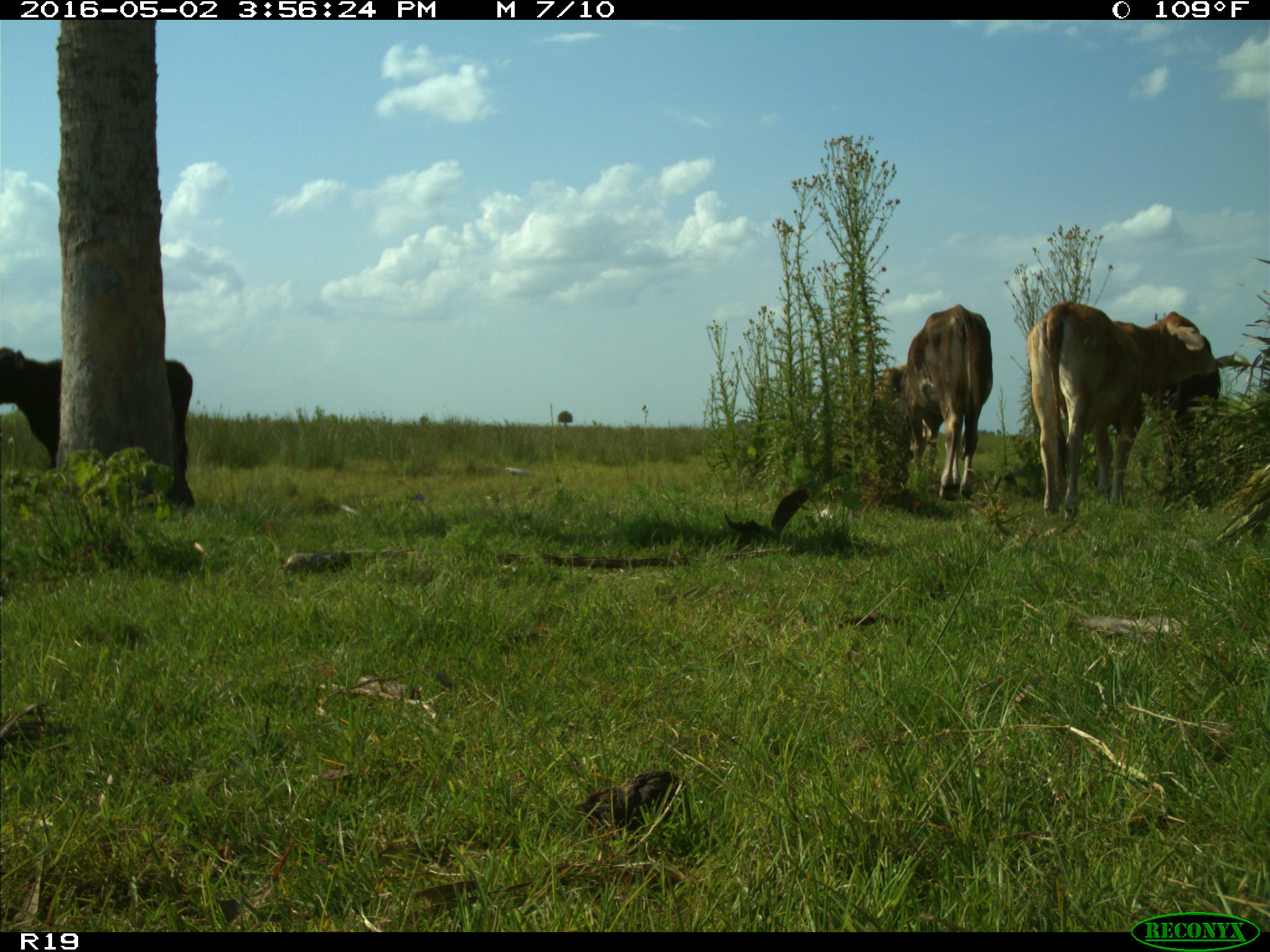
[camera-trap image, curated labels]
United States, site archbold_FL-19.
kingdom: Animalia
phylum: Chordata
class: Mammalia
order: Artiodactyla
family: Bovidae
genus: Bos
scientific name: Bos taurus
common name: domestic cow